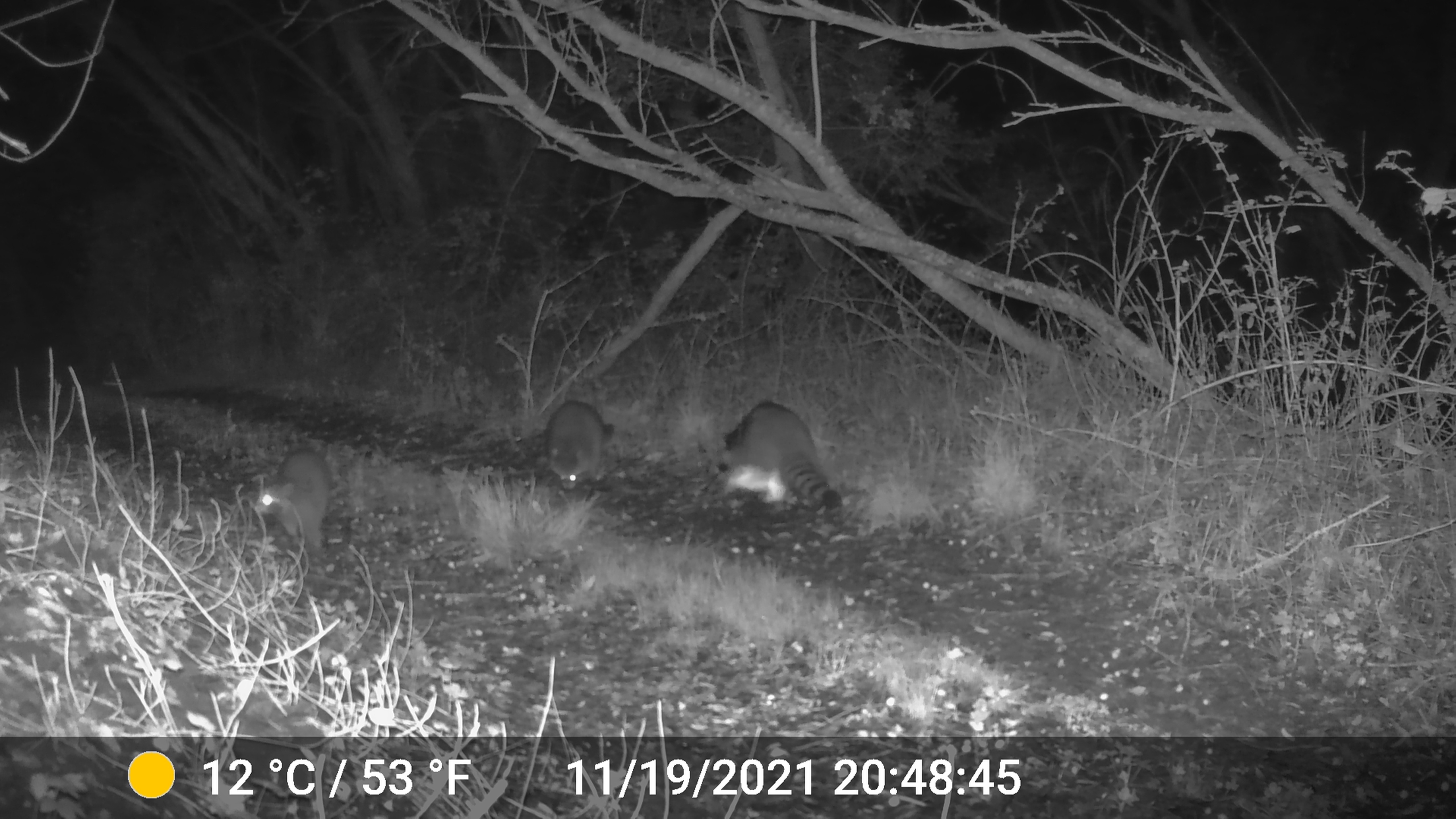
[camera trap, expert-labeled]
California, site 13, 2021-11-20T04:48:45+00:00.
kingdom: Animalia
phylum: Chordata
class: Mammalia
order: Carnivora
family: Procyonidae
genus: Procyon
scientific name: Procyon lotor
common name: raccoon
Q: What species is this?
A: Raccoon (Procyon lotor).